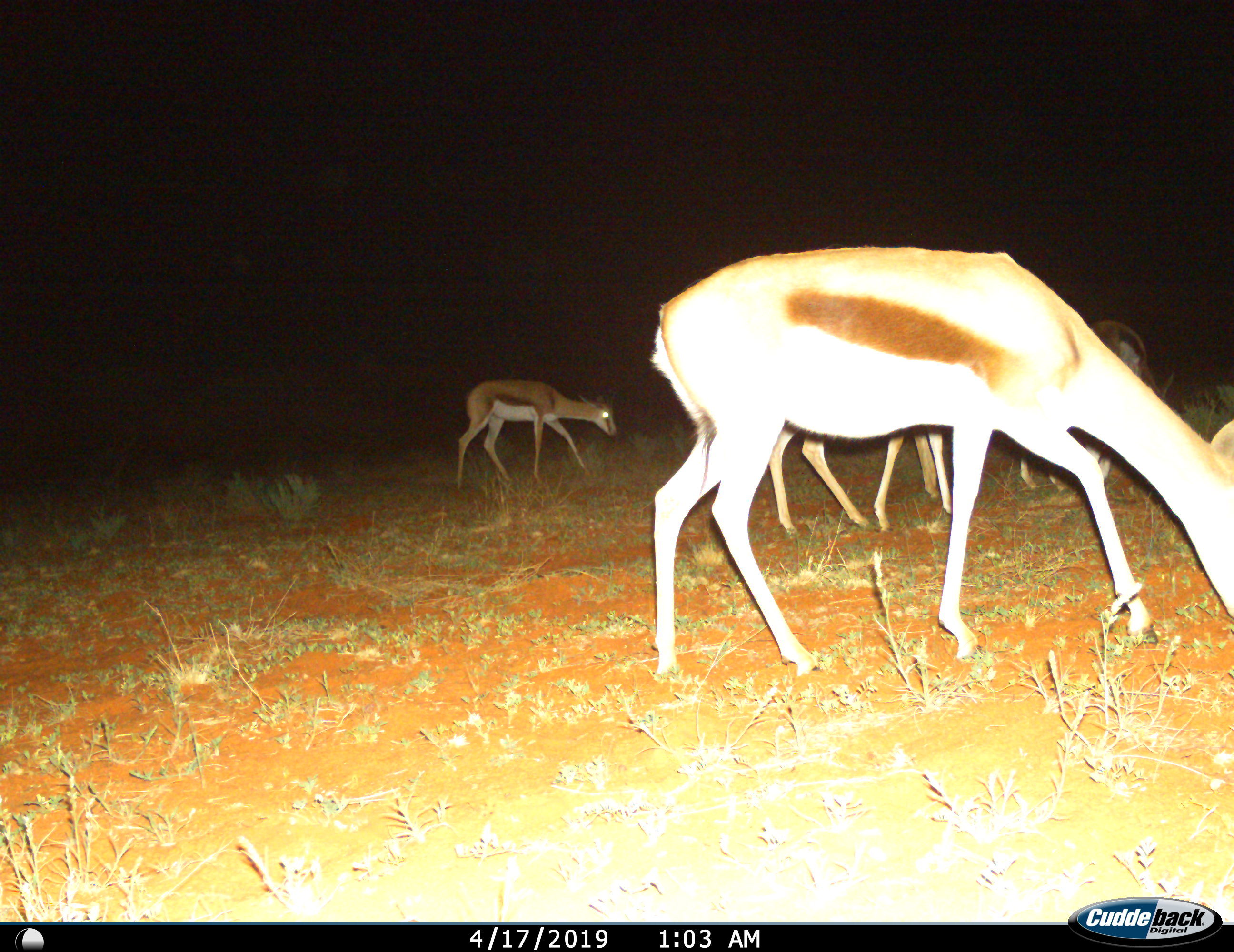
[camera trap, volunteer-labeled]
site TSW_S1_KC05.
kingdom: Animalia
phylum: Chordata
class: Mammalia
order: Artiodactyla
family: Bovidae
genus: Aepyceros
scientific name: Aepyceros melampus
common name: impala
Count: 4.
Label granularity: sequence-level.